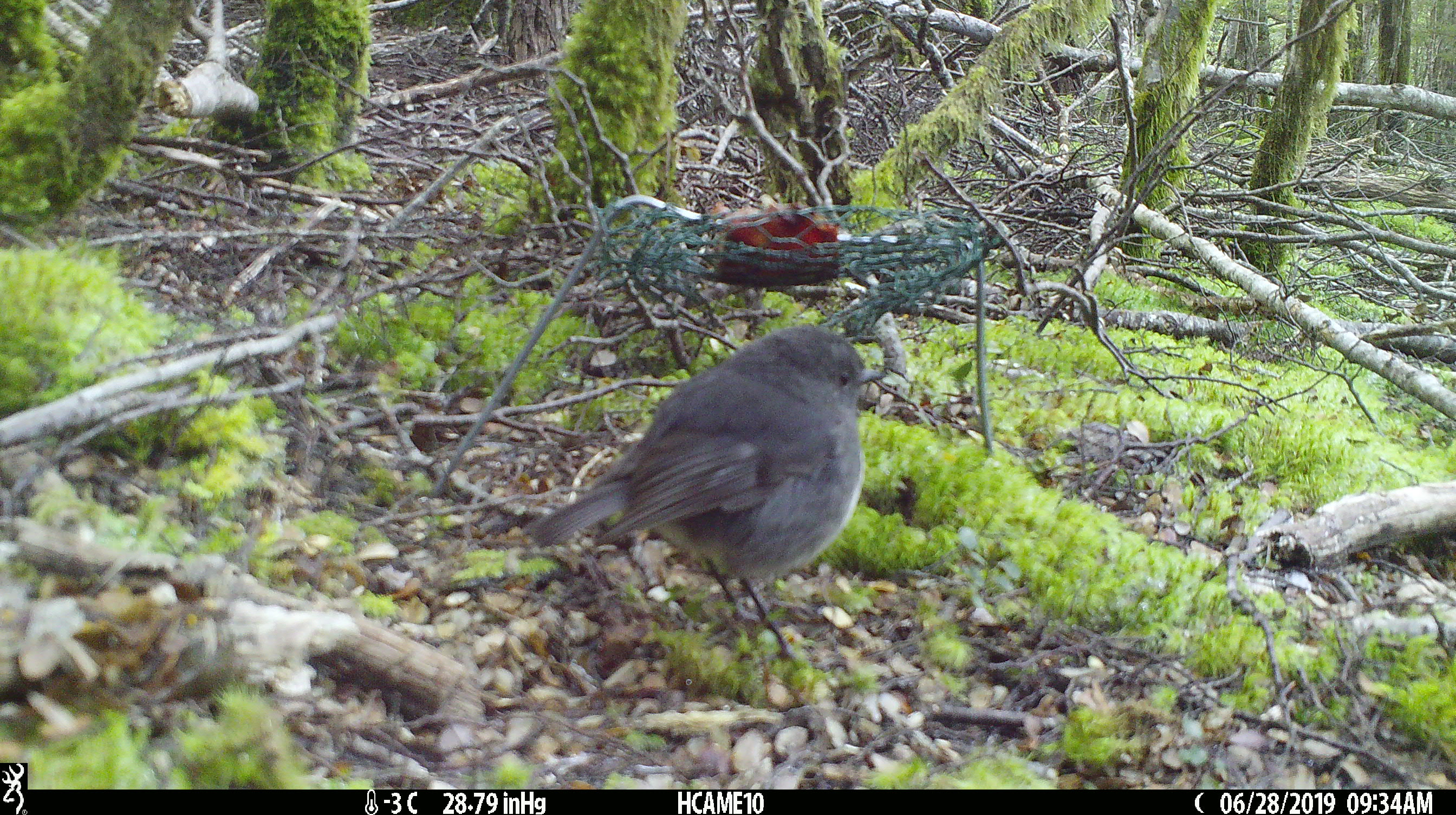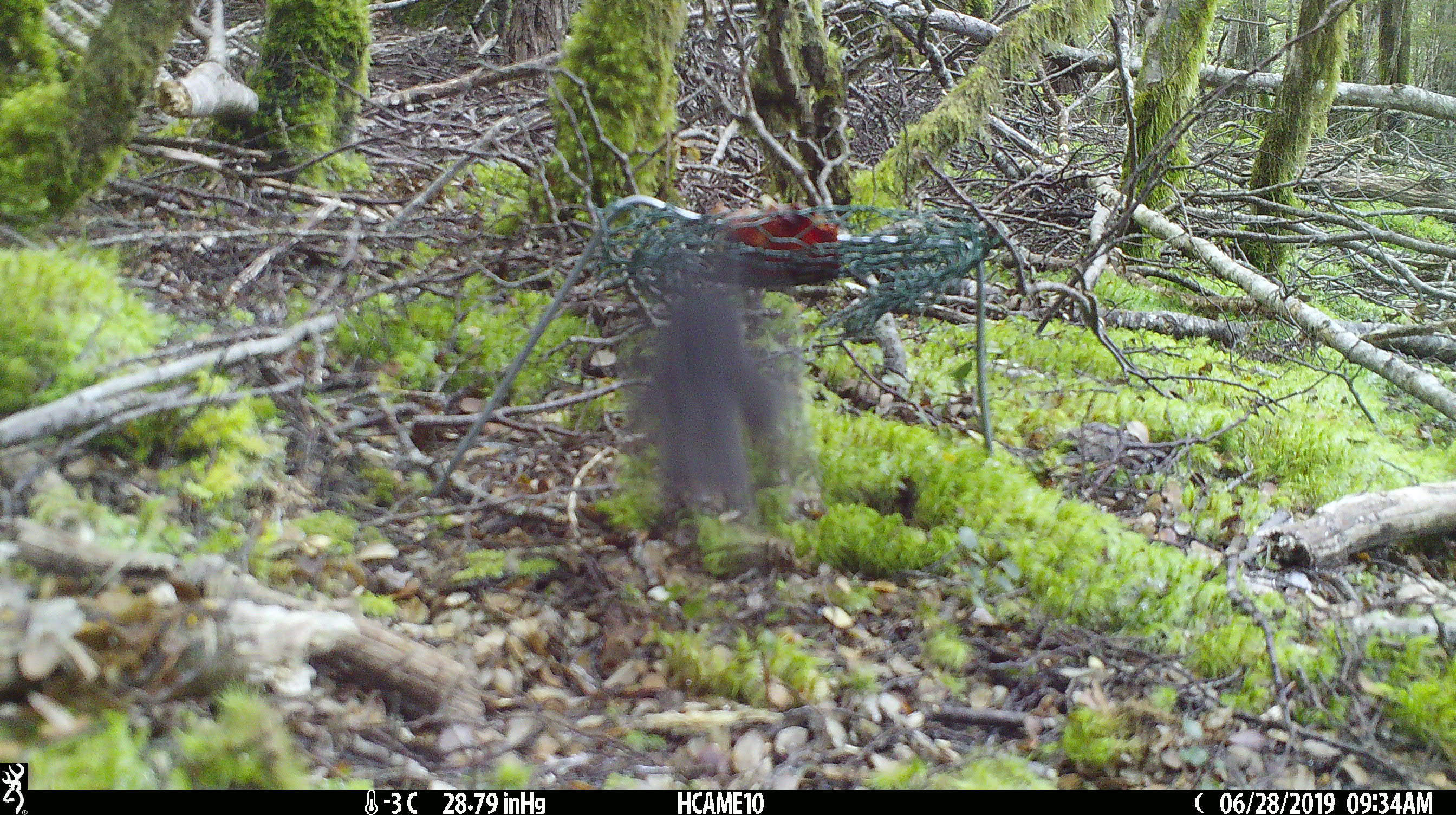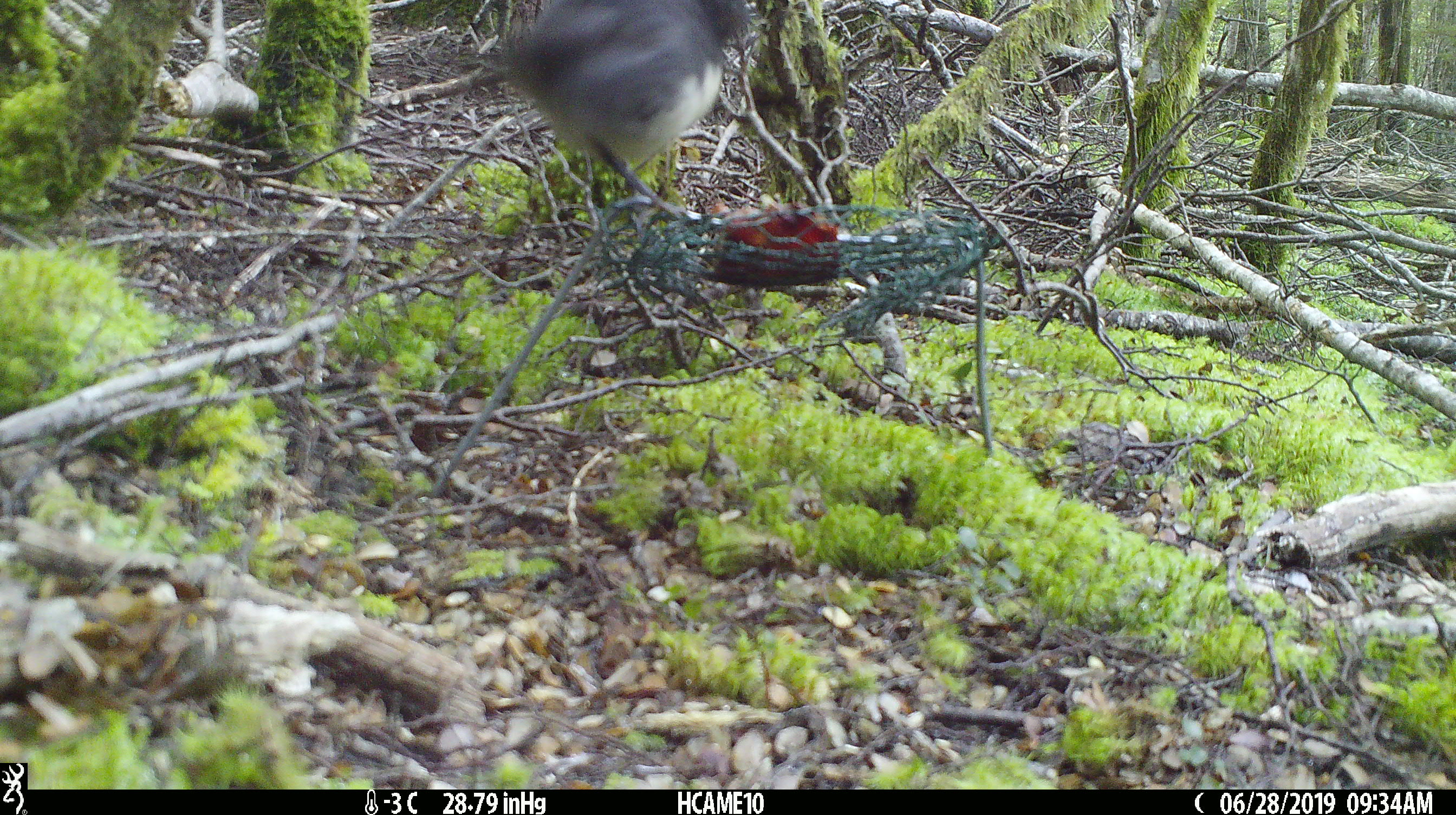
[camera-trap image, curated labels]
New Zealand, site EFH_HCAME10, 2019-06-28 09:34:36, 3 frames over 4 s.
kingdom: Animalia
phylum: Chordata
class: Aves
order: Passeriformes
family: Petroicidae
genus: Petroica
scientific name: Petroica australis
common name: new zealand robin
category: robin